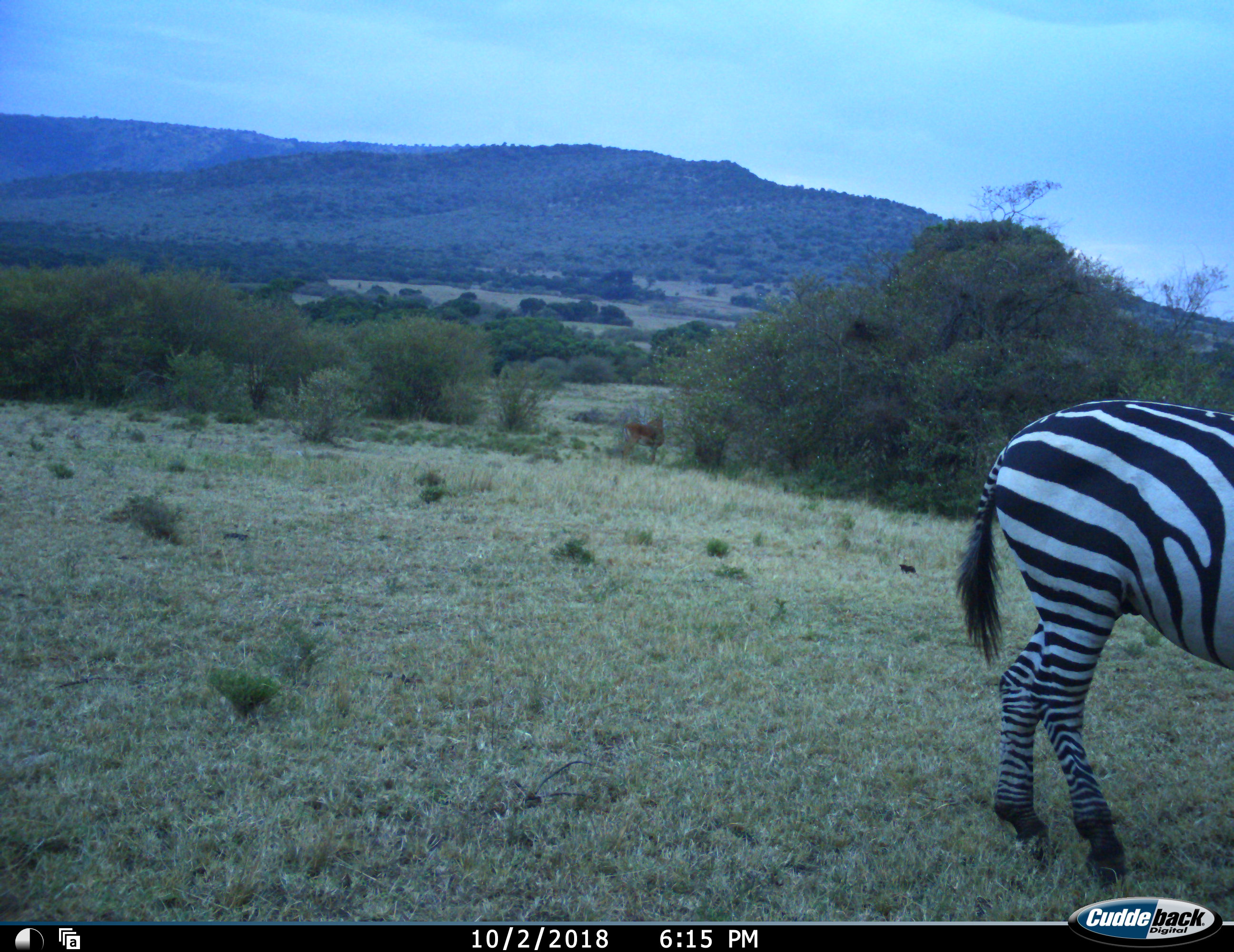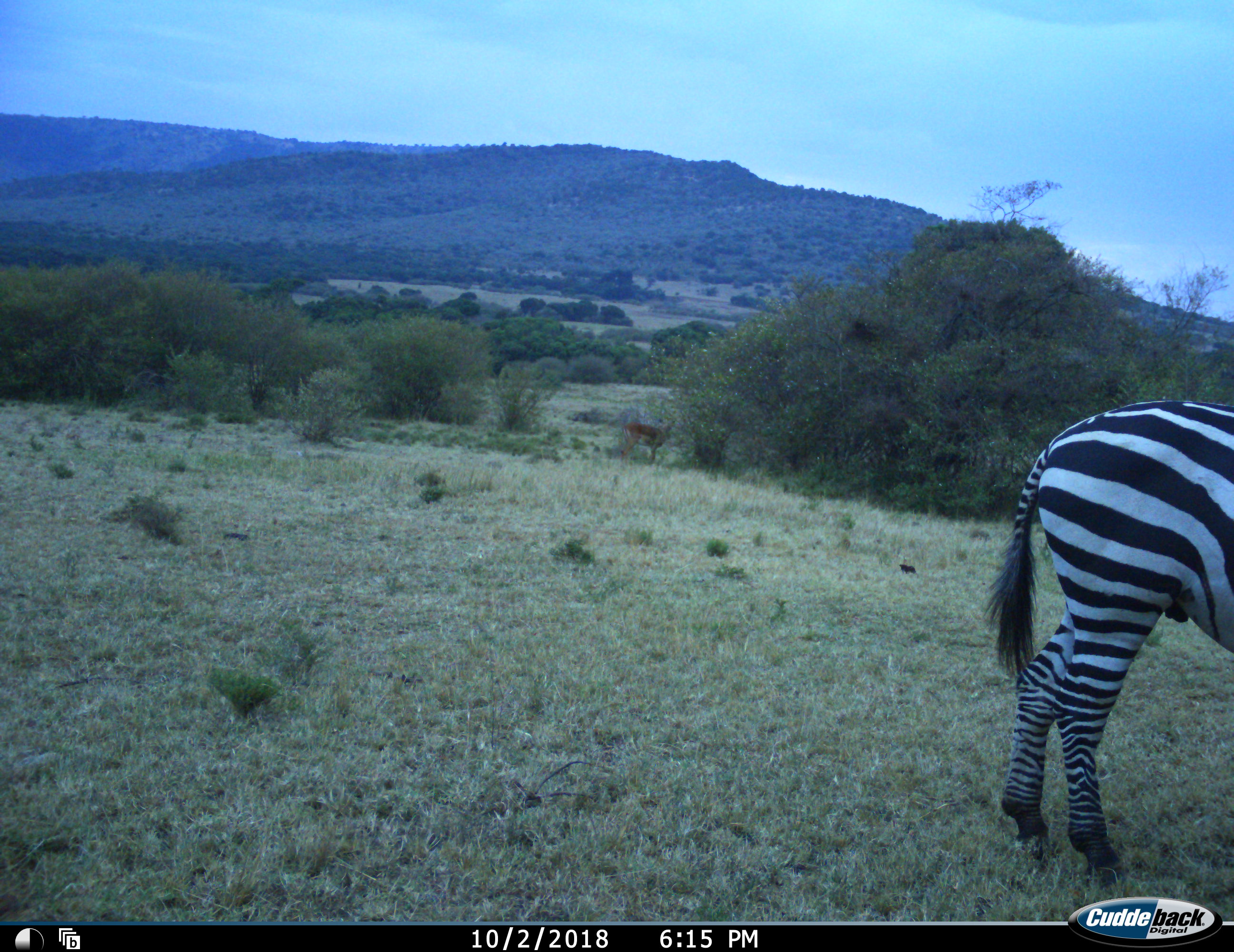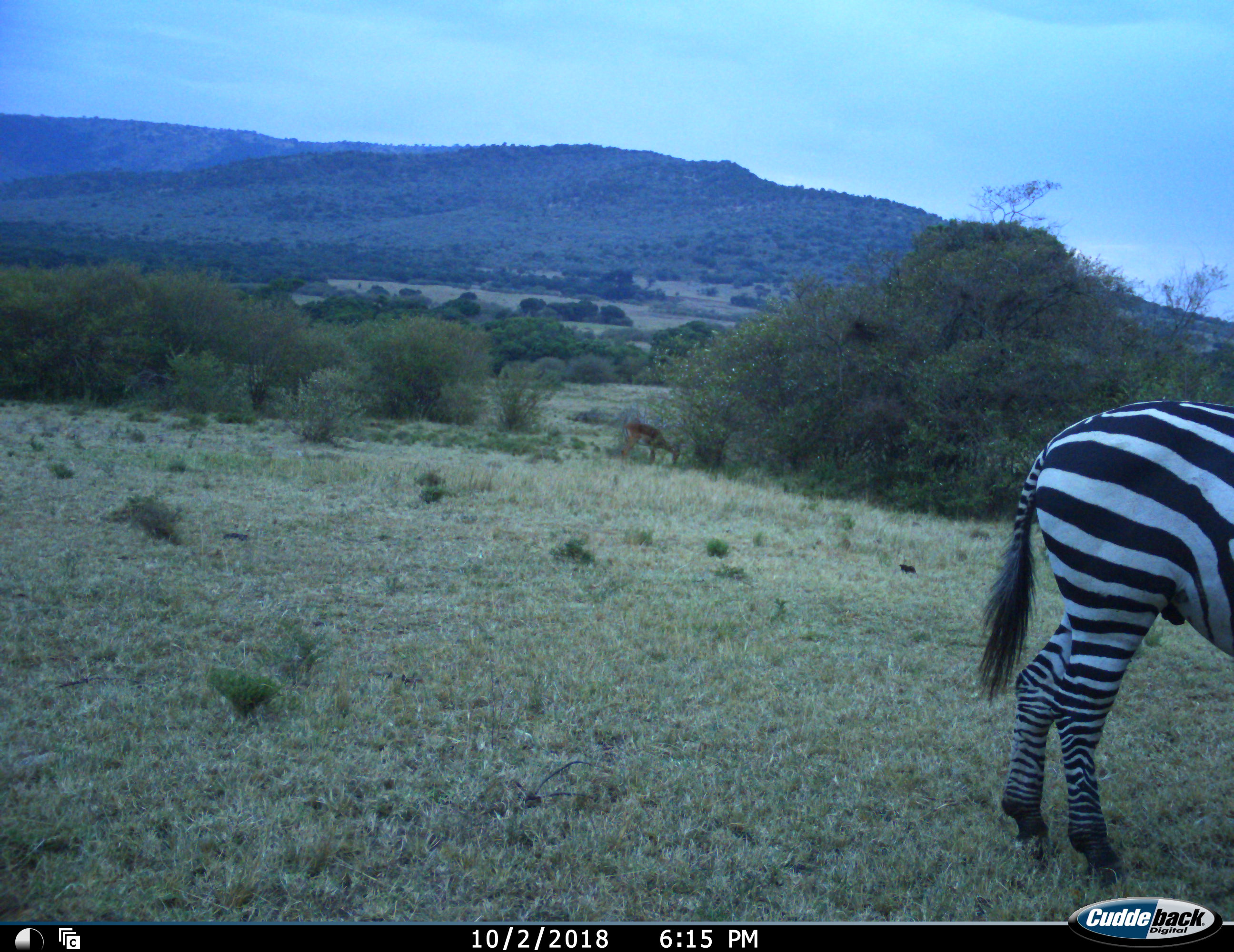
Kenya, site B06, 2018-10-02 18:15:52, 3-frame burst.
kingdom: Animalia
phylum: Chordata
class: Mammalia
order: Artiodactyla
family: Bovidae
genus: Aepyceros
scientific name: Aepyceros melampus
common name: impala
Impala (Aepyceros melampus), count 1. Behavior (volunteer vote fractions): standing 29%, resting 0%, moving 0%, interacting 0%. Young present (vote fraction): 0%. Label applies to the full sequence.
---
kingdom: Animalia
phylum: Chordata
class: Mammalia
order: Perissodactyla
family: Equidae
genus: Equus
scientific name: Equus quagga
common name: plains zebra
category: zebra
Zebra (plains zebra) (Equus quagga), count 1. Behavior (volunteer vote fractions): standing 40%, resting 0%, moving 50%, interacting 0%. Young present (vote fraction): 0%. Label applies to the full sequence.